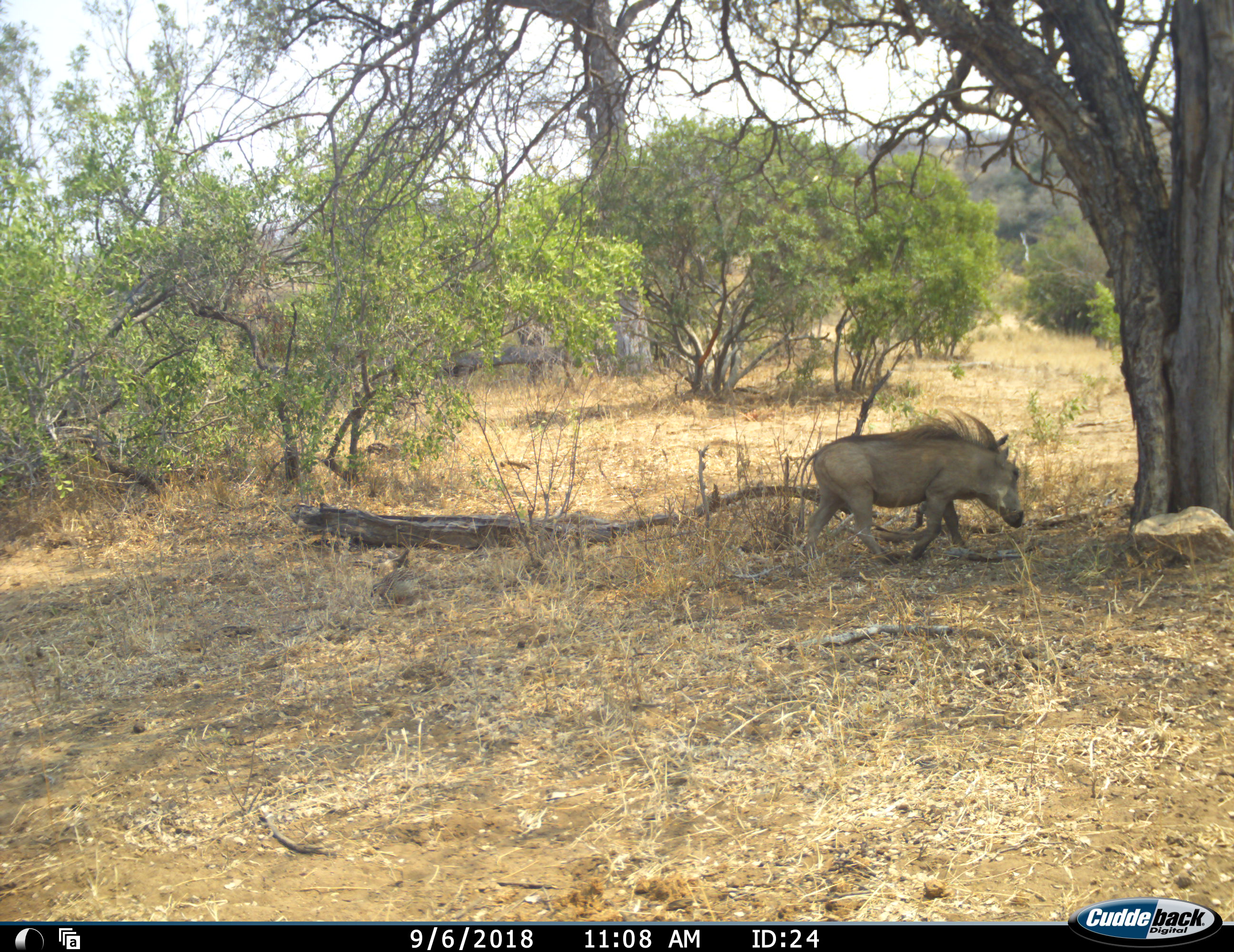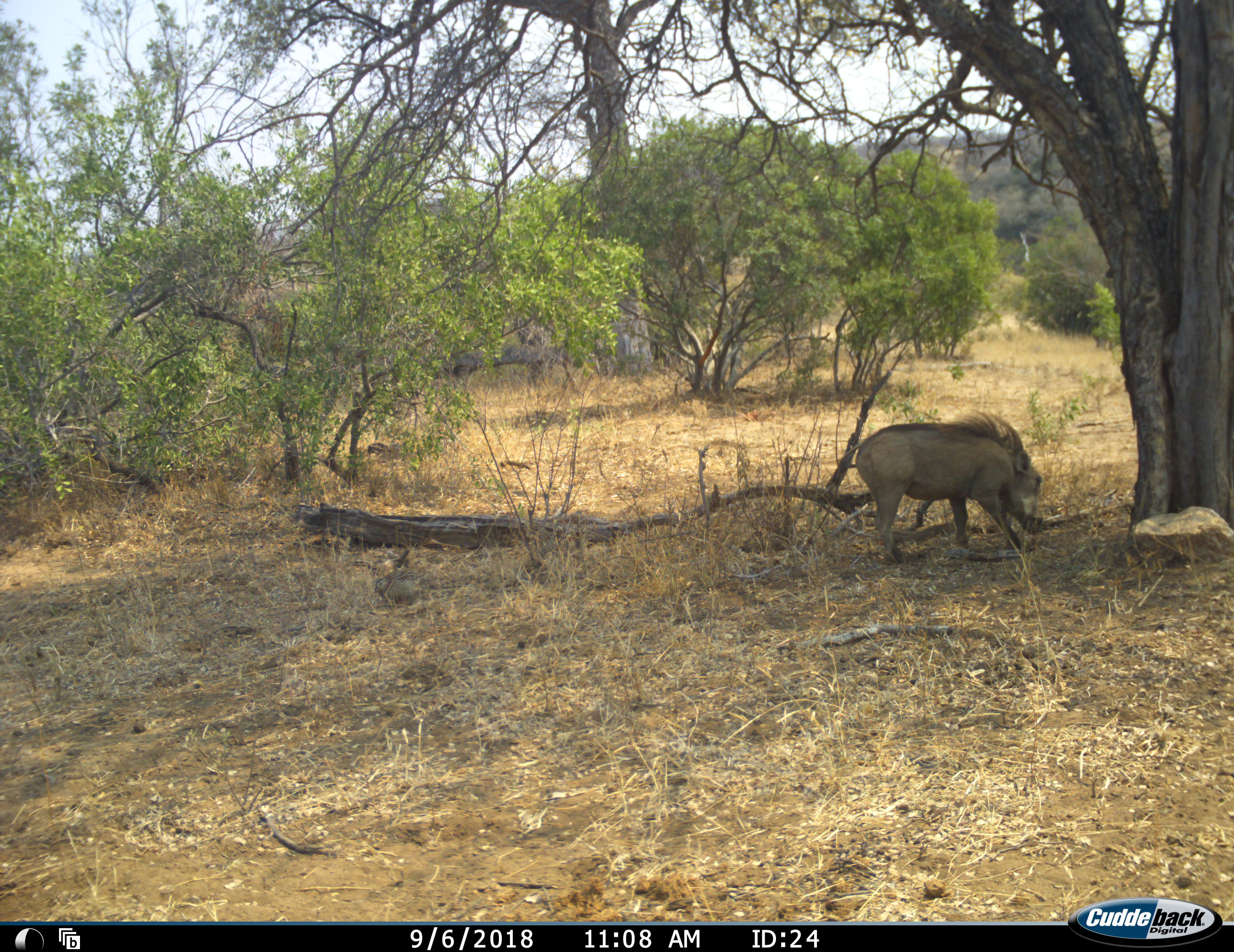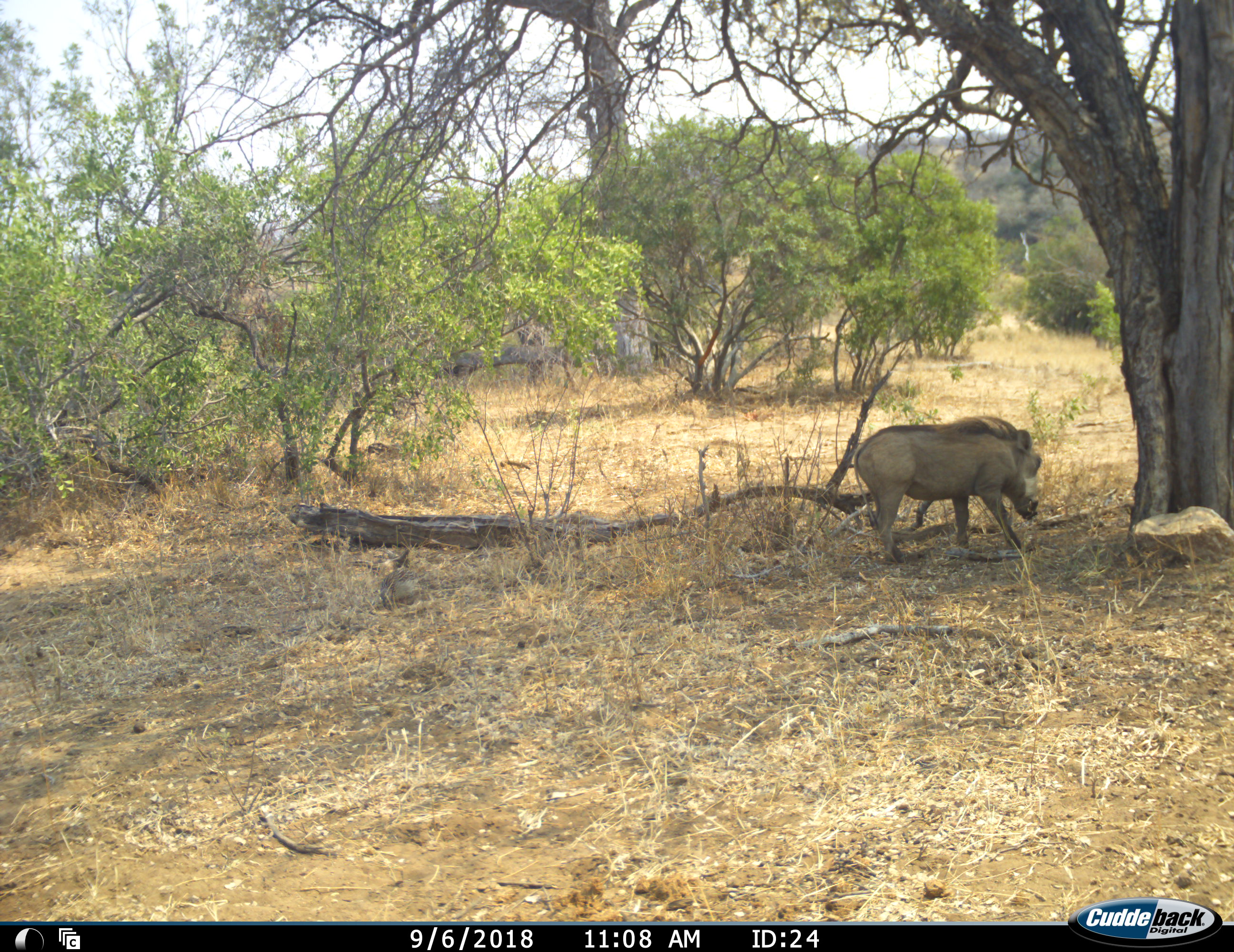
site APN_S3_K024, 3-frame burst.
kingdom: Animalia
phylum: Chordata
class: Mammalia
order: Artiodactyla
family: Suidae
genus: Phacochoerus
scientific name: Phacochoerus africanus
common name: warthog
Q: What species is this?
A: Warthog (Phacochoerus africanus).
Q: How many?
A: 1.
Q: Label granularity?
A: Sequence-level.